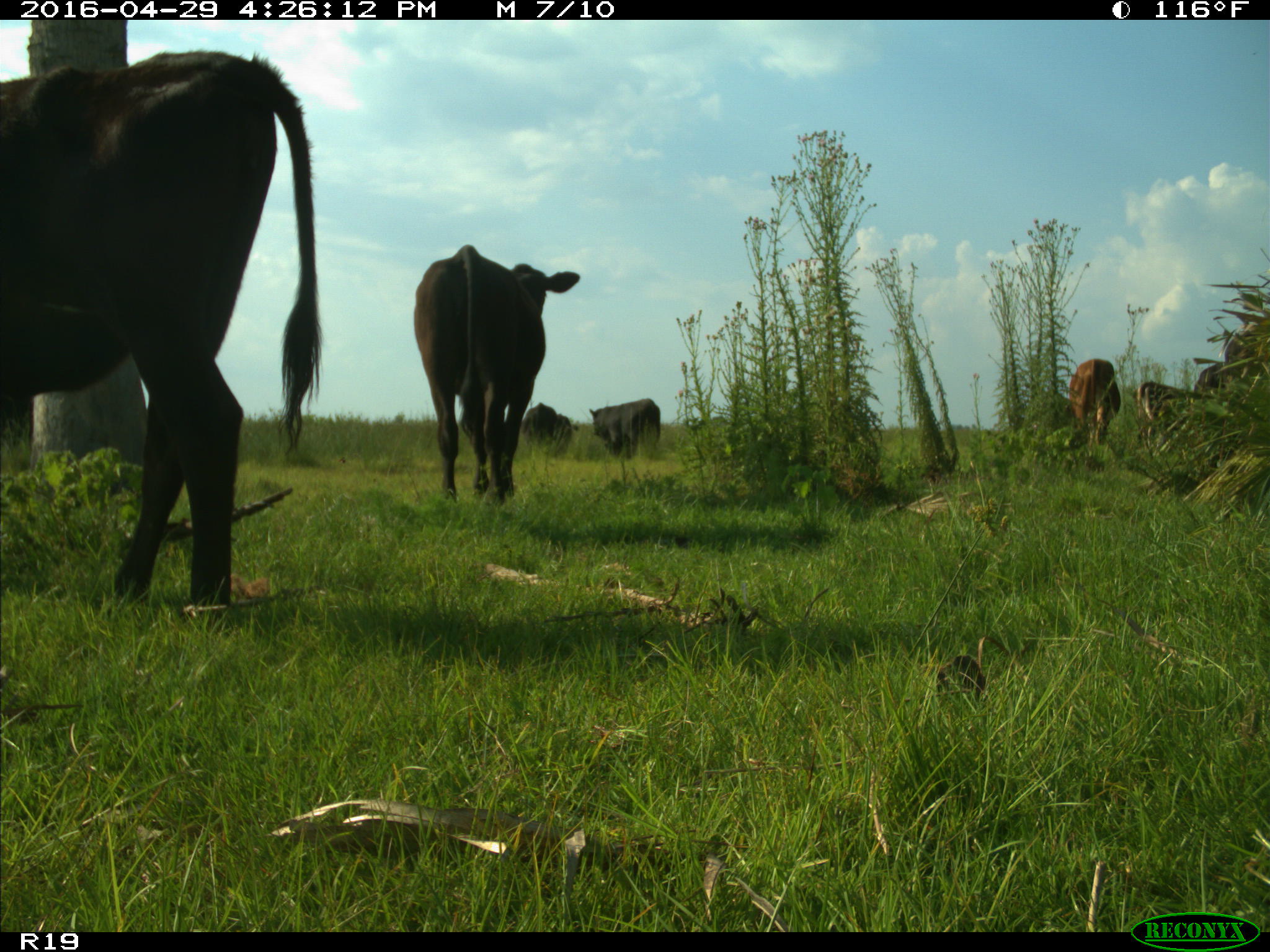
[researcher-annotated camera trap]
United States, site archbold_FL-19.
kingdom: Animalia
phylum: Chordata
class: Mammalia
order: Artiodactyla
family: Bovidae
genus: Bos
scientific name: Bos taurus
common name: domestic cow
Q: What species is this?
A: Bos taurus (domestic cow).